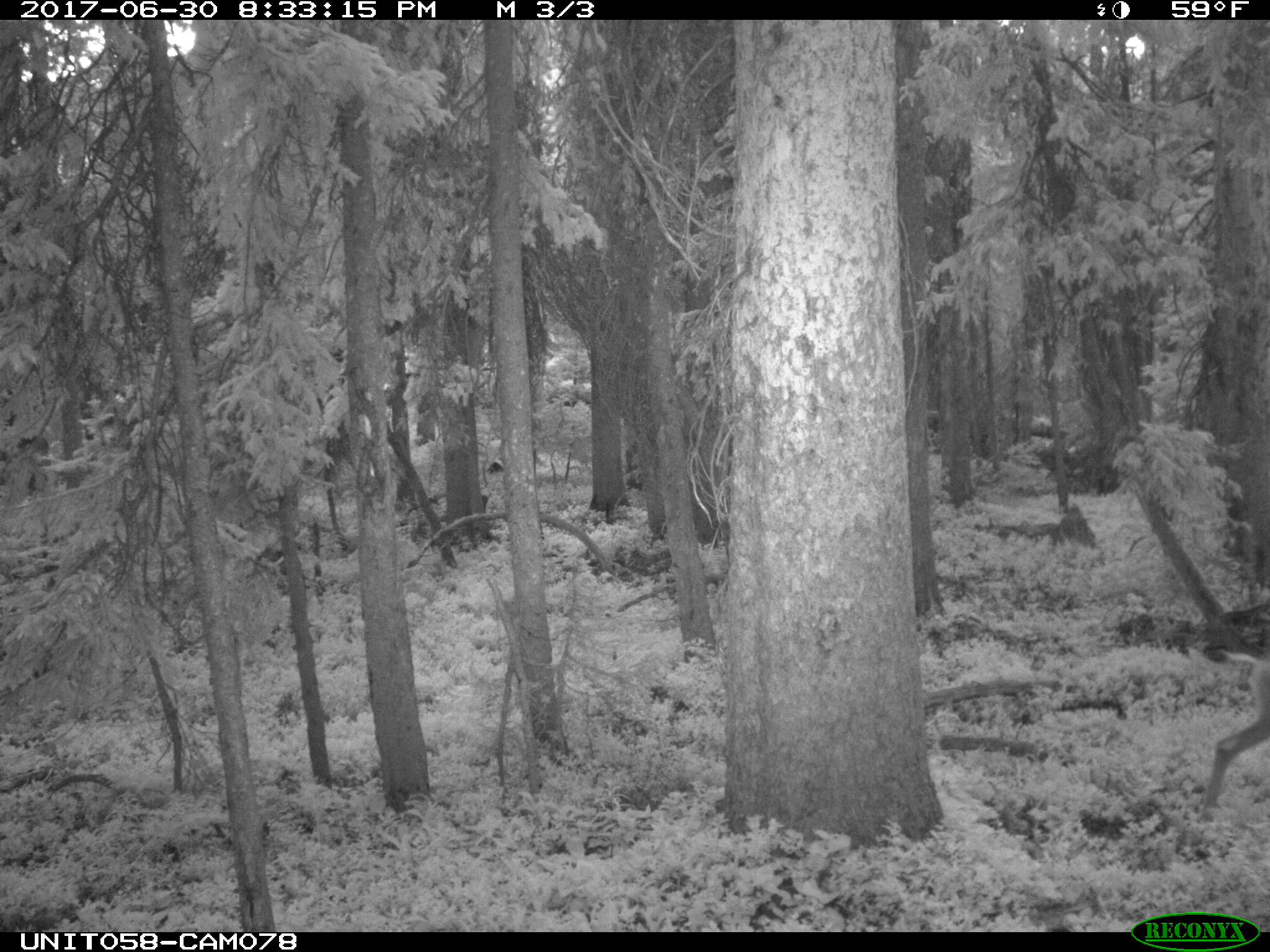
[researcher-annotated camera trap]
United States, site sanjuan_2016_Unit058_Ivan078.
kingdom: Animalia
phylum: Chordata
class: Mammalia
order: Artiodactyla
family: Cervidae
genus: Odocoileus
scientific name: Odocoileus hemionus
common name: mule deer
Odocoileus hemionus (mule deer).